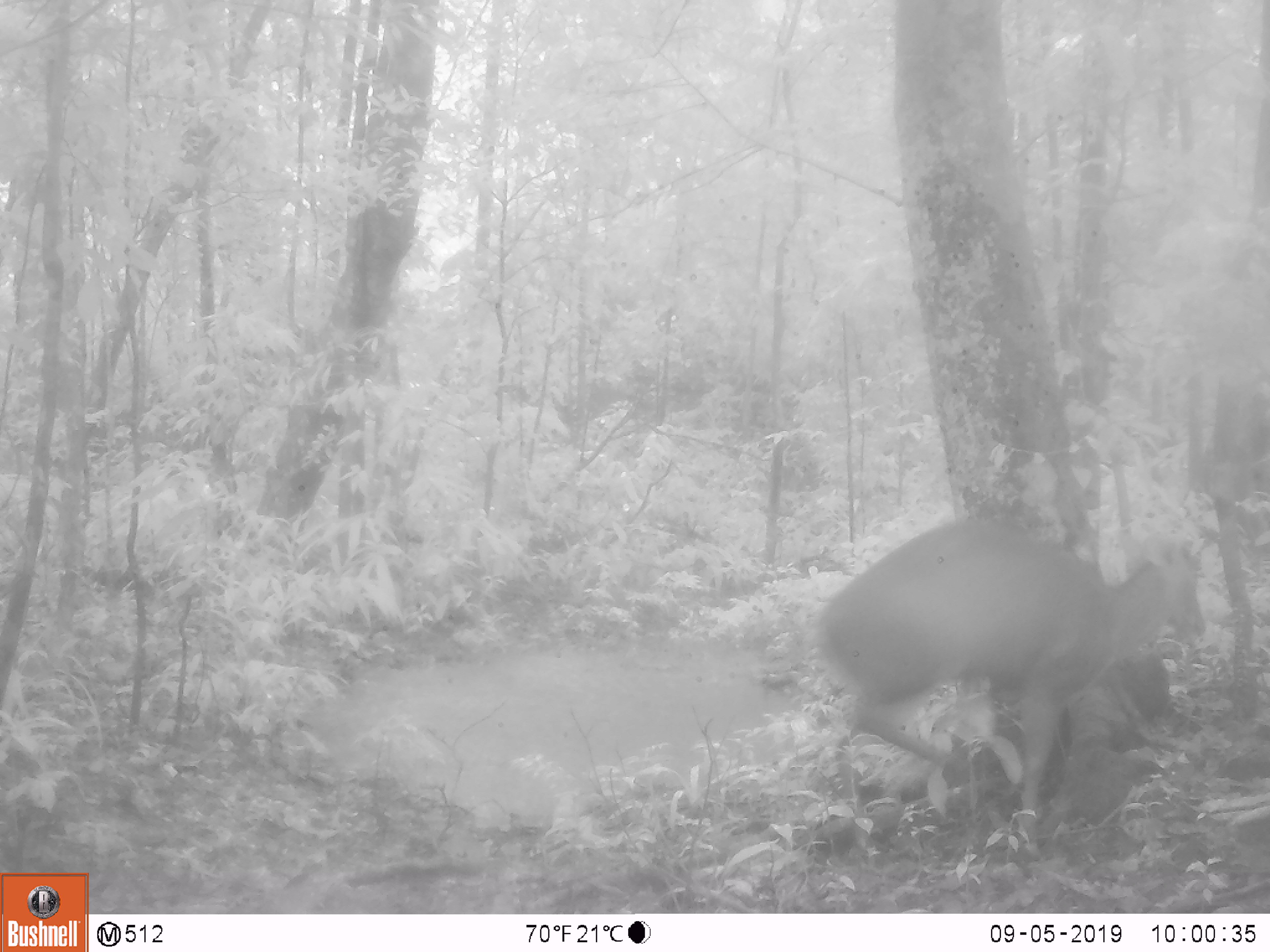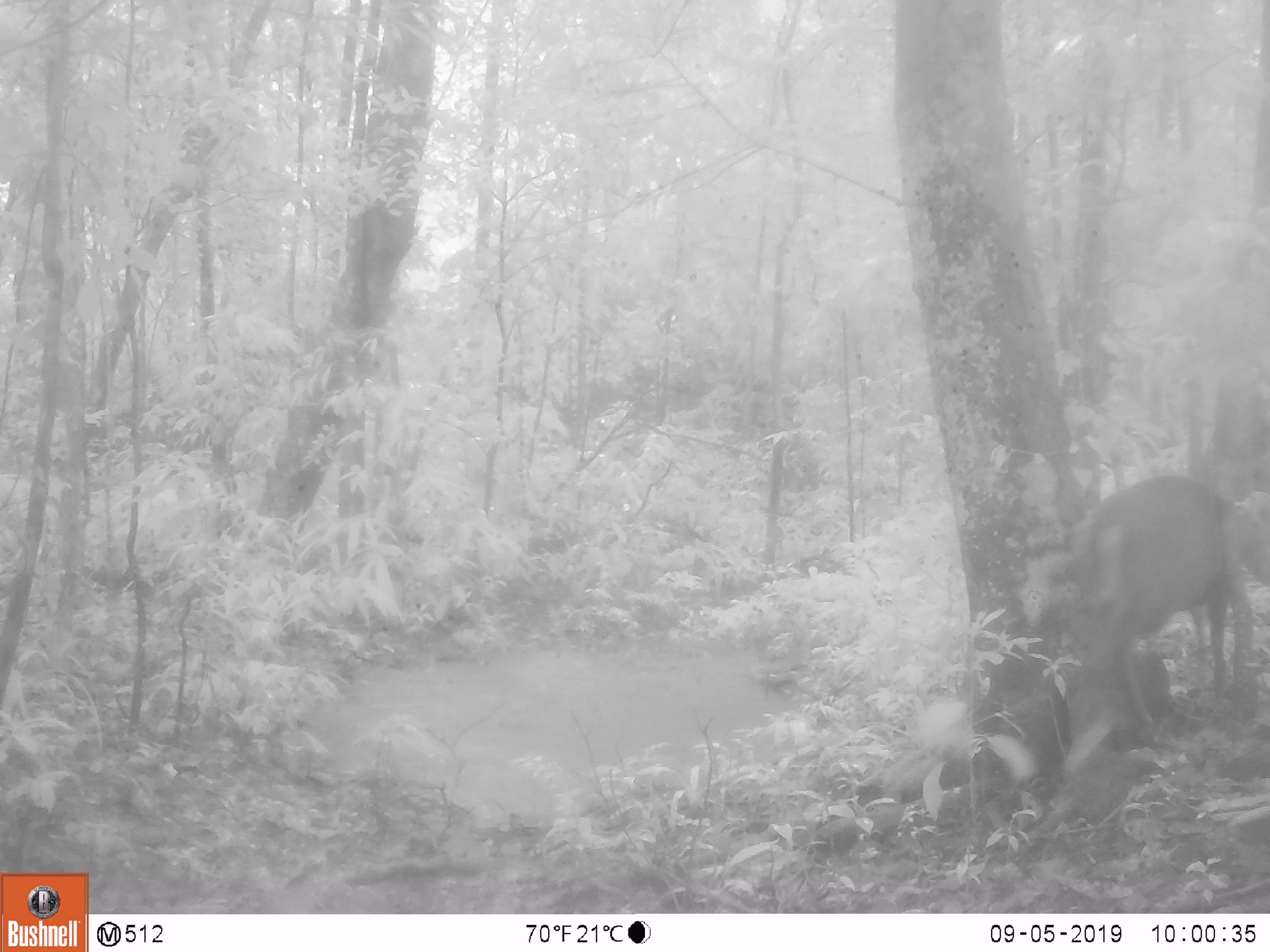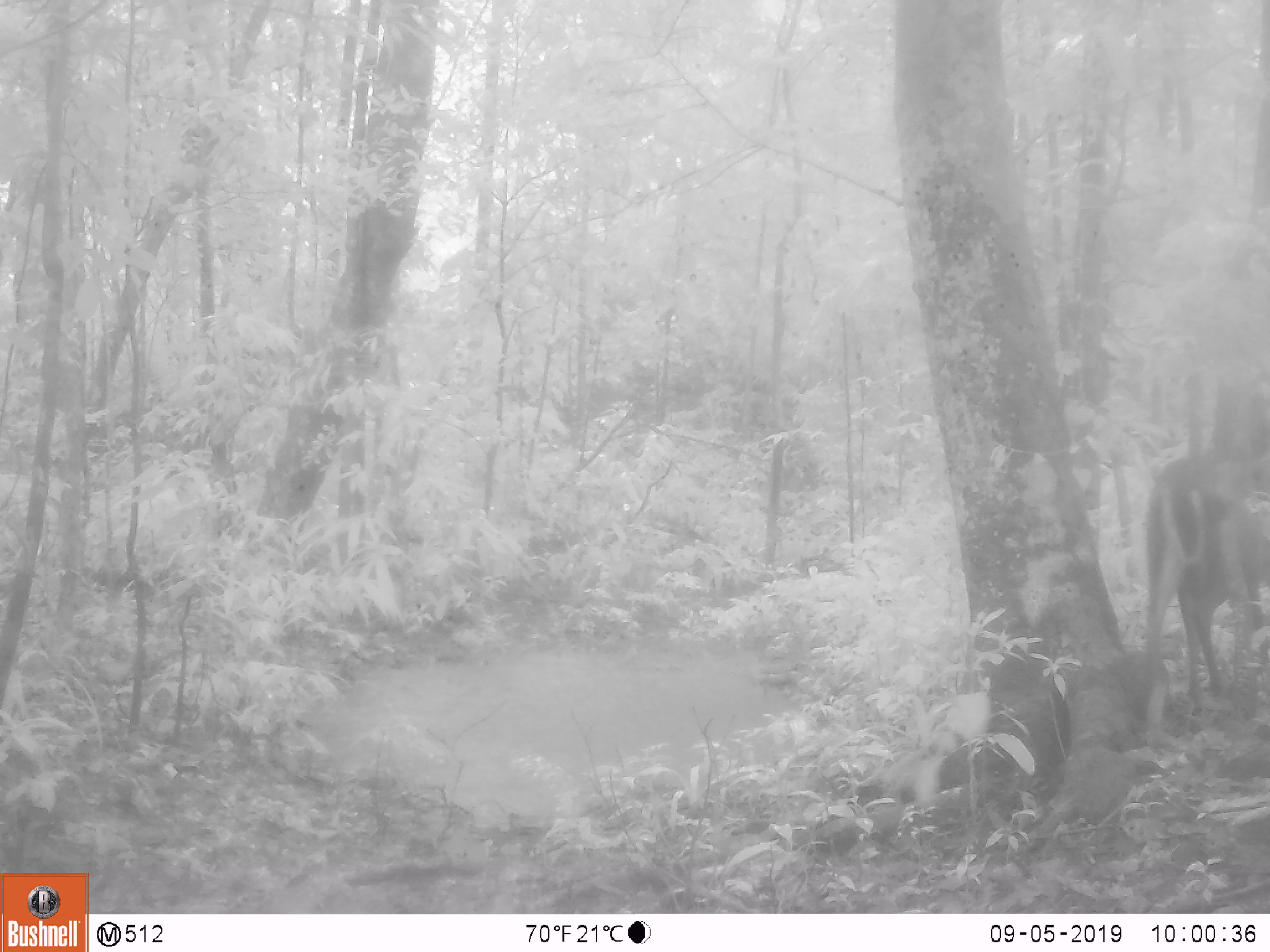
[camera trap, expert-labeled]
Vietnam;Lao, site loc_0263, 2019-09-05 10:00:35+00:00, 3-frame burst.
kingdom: Animalia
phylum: Chordata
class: Mammalia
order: Artiodactyla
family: Cervidae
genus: Muntiacus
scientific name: Muntiacus rooseveltorum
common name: roosevelt's muntjac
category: roosevelts muntjac group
Roosevelts muntjac group (roosevelt's muntjac) (Muntiacus rooseveltorum). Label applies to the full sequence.